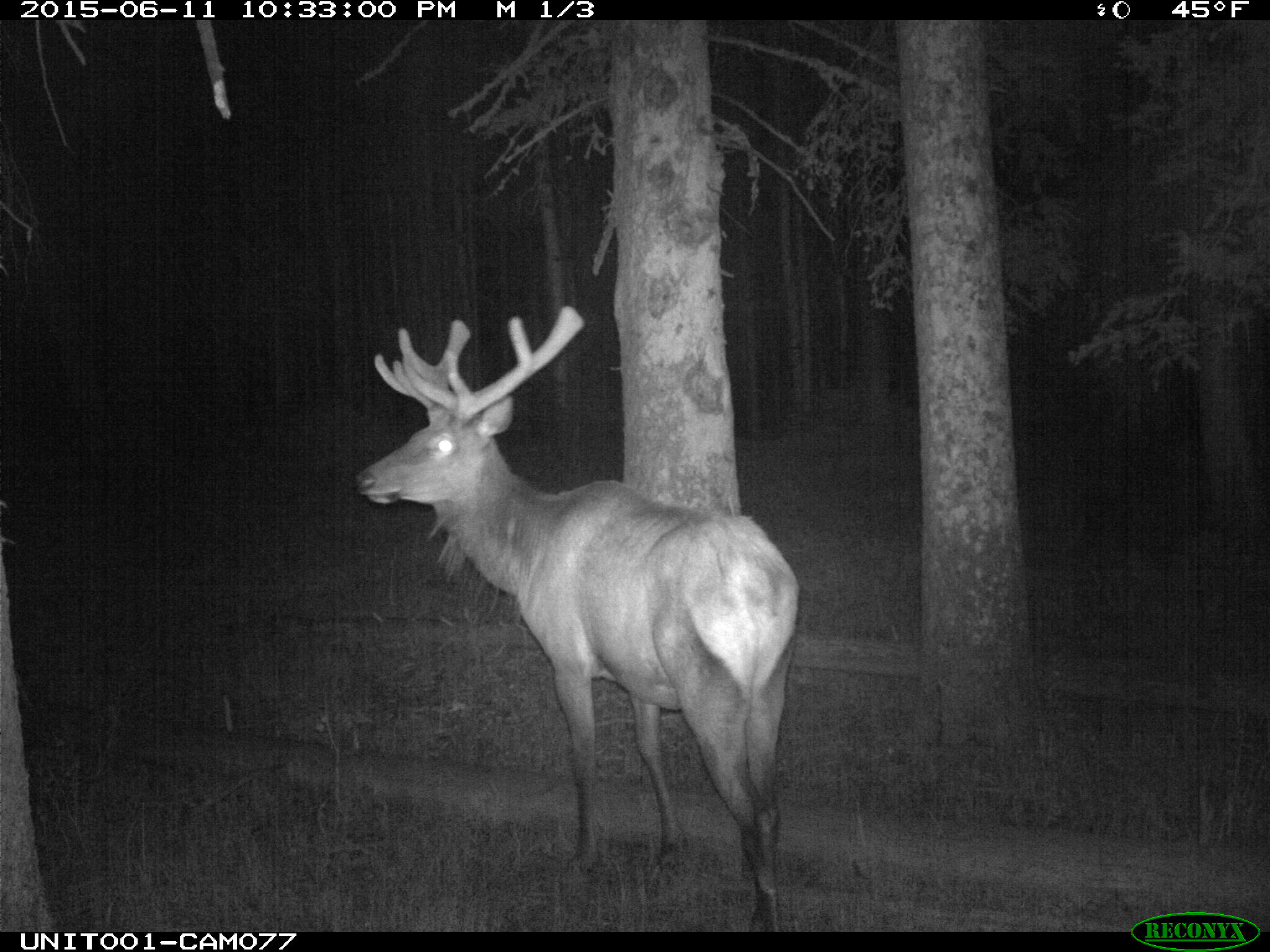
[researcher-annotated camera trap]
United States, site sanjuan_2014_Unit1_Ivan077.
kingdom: Animalia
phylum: Chordata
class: Mammalia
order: Artiodactyla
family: Cervidae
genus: Cervus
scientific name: Cervus elaphus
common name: red deer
Cervus elaphus (red deer).